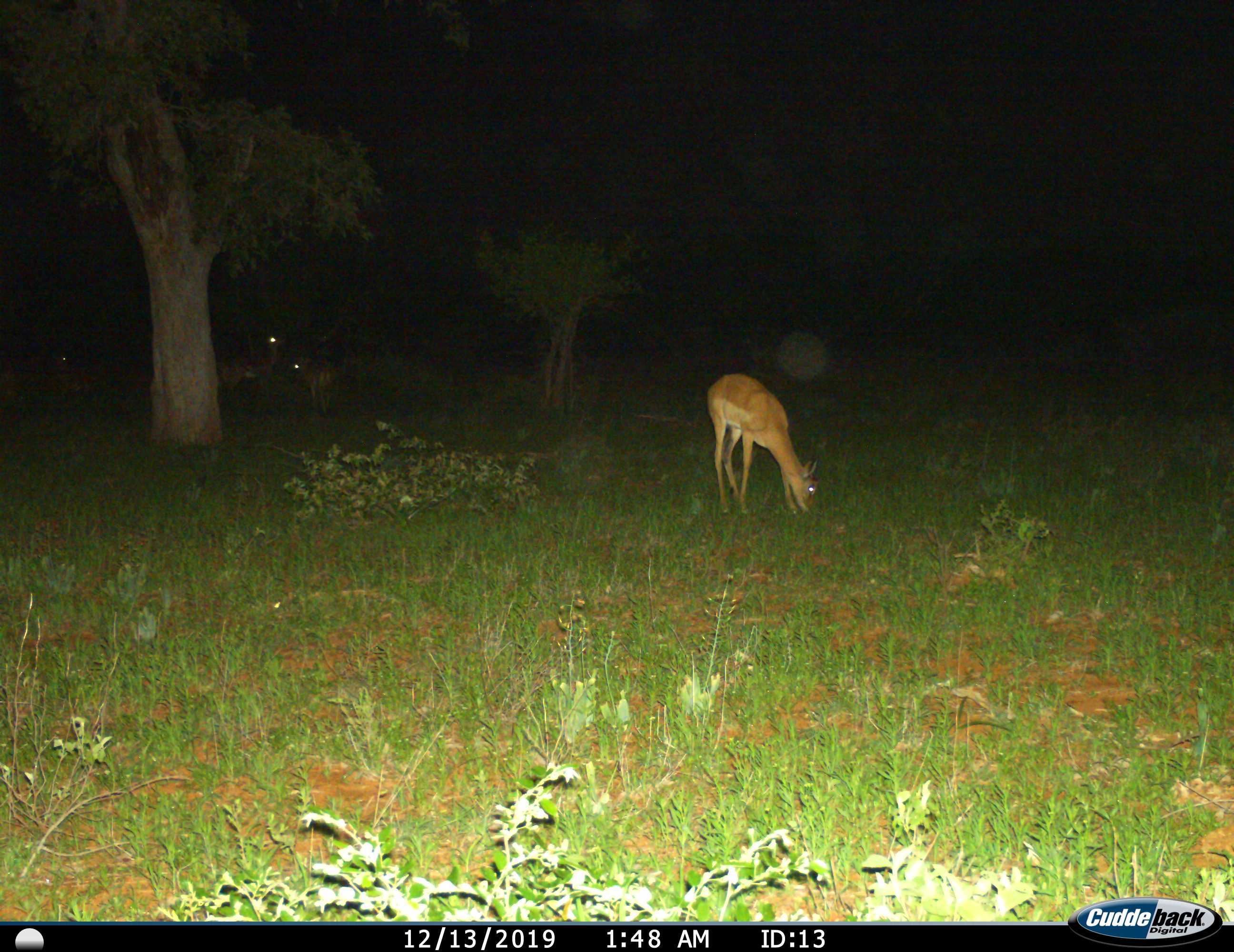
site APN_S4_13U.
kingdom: Animalia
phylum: Chordata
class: Mammalia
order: Artiodactyla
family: Bovidae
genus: Aepyceros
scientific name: Aepyceros melampus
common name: impala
Impala (Aepyceros melampus), count 1. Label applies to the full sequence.